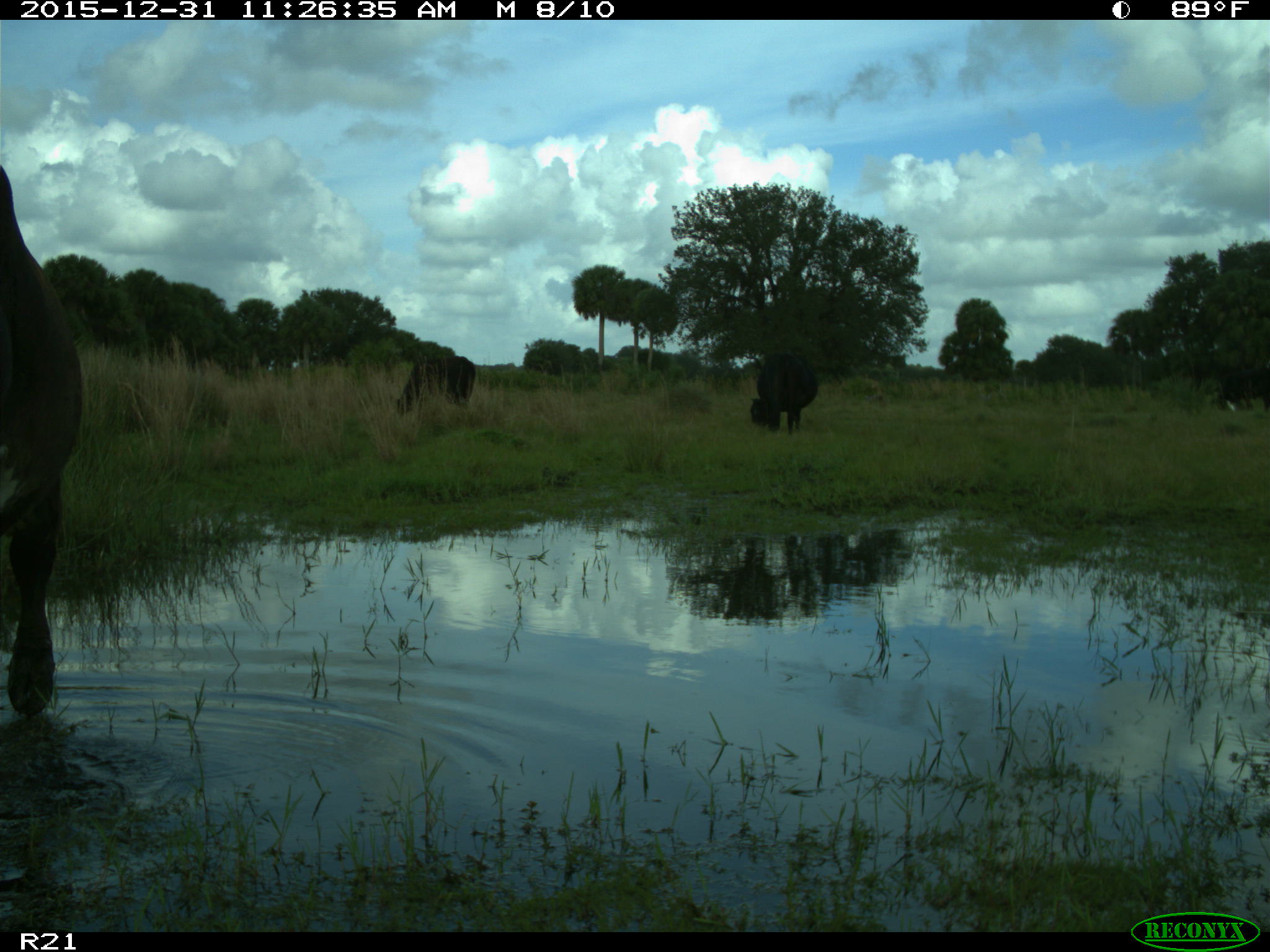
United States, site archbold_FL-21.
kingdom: Animalia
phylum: Chordata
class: Mammalia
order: Artiodactyla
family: Bovidae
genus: Bos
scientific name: Bos taurus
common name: domestic cow